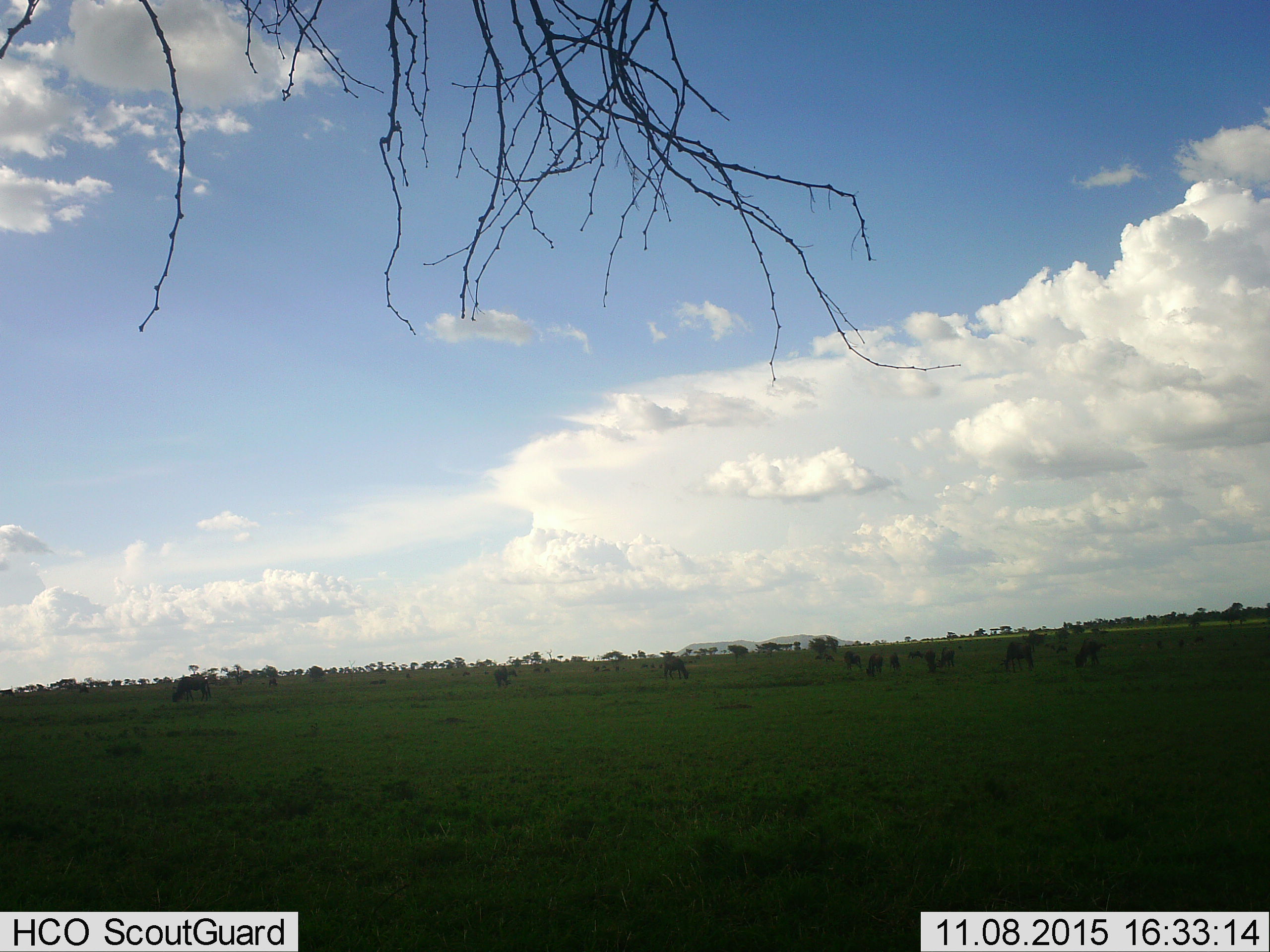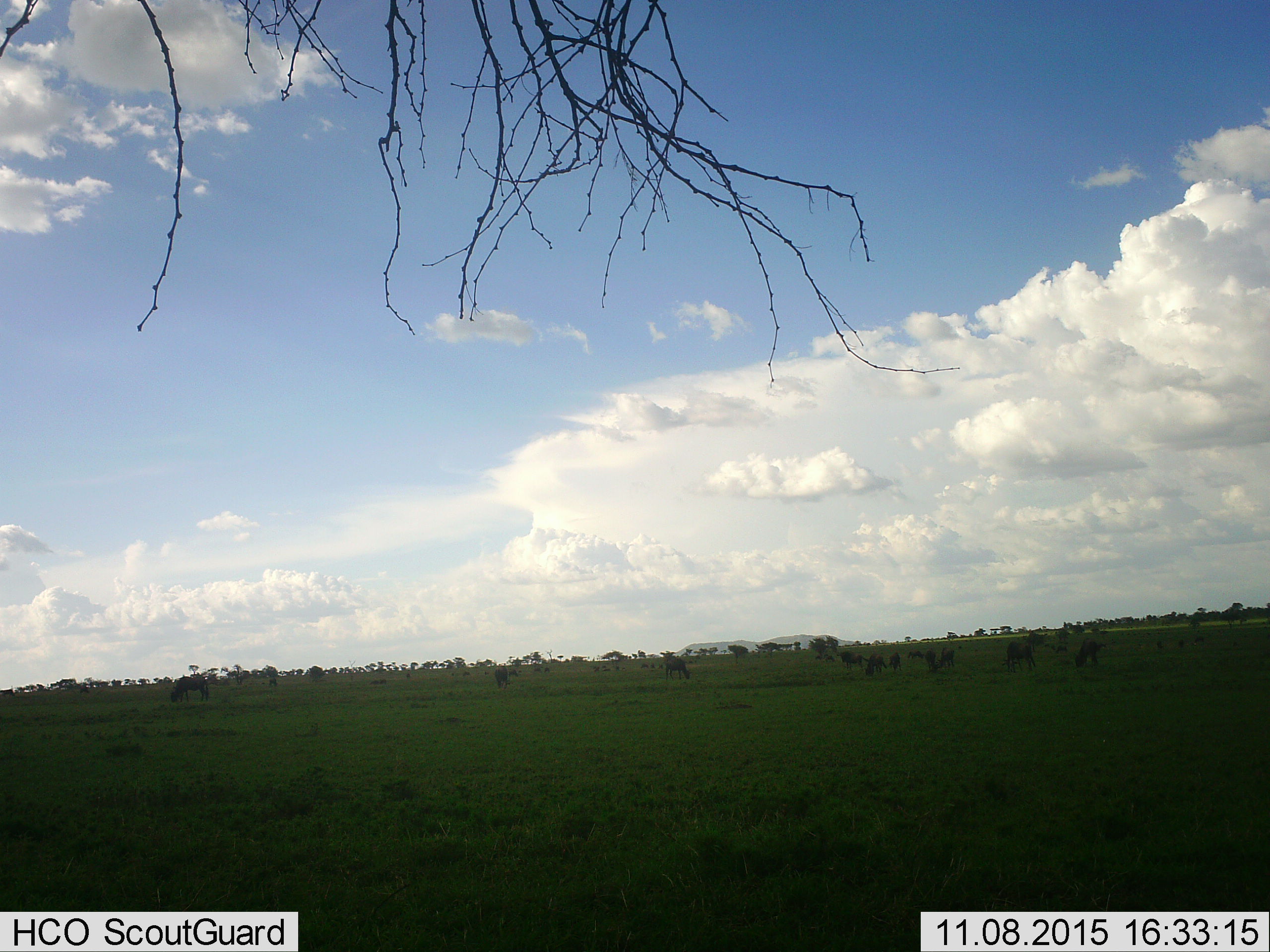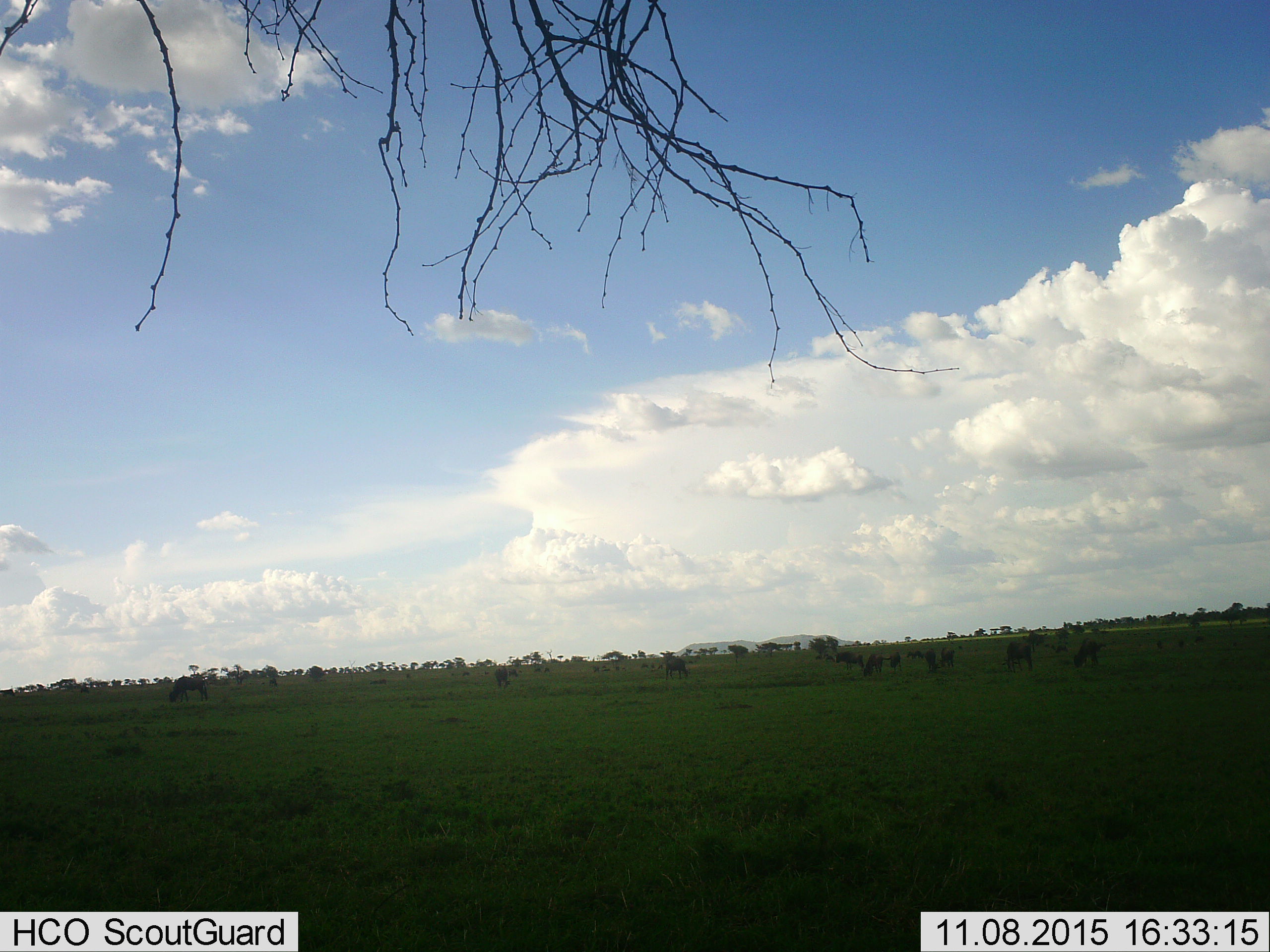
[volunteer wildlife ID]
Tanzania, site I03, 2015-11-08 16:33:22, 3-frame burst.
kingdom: Animalia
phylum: Chordata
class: Mammalia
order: Artiodactyla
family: Bovidae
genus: Connochaetes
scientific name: Connochaetes taurinus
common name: blue wildebeest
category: wildebeest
Wildebeest (blue wildebeest) (Connochaetes taurinus), count 11-50. Behavior (volunteer vote fractions): standing 40%, resting 0%, moving 40%, interacting 0%. Young present (vote fraction): 0%. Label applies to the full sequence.